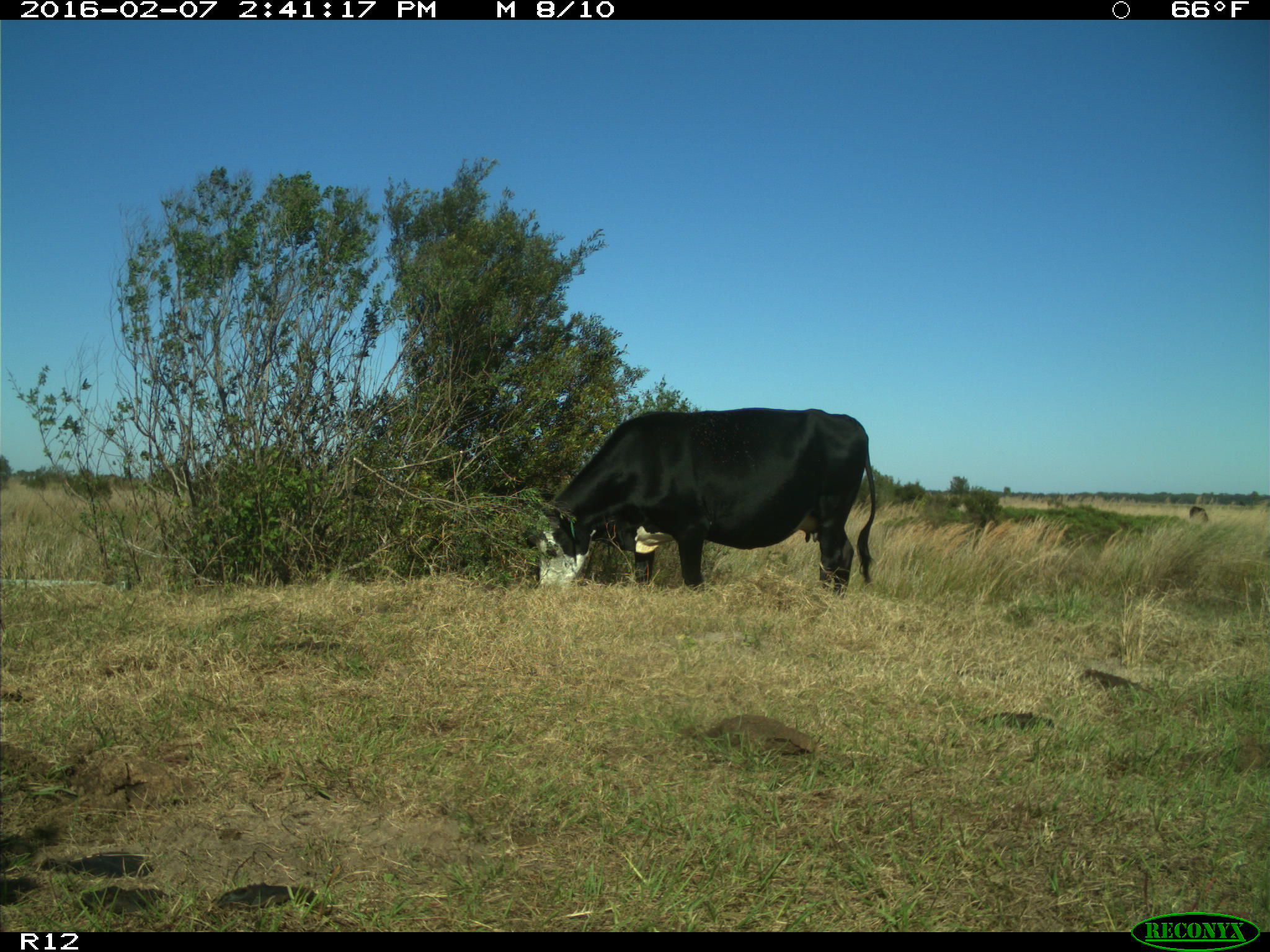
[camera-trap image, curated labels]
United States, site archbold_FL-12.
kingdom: Animalia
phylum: Chordata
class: Mammalia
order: Artiodactyla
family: Bovidae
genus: Bos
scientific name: Bos taurus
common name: domestic cow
Bos taurus (domestic cow).